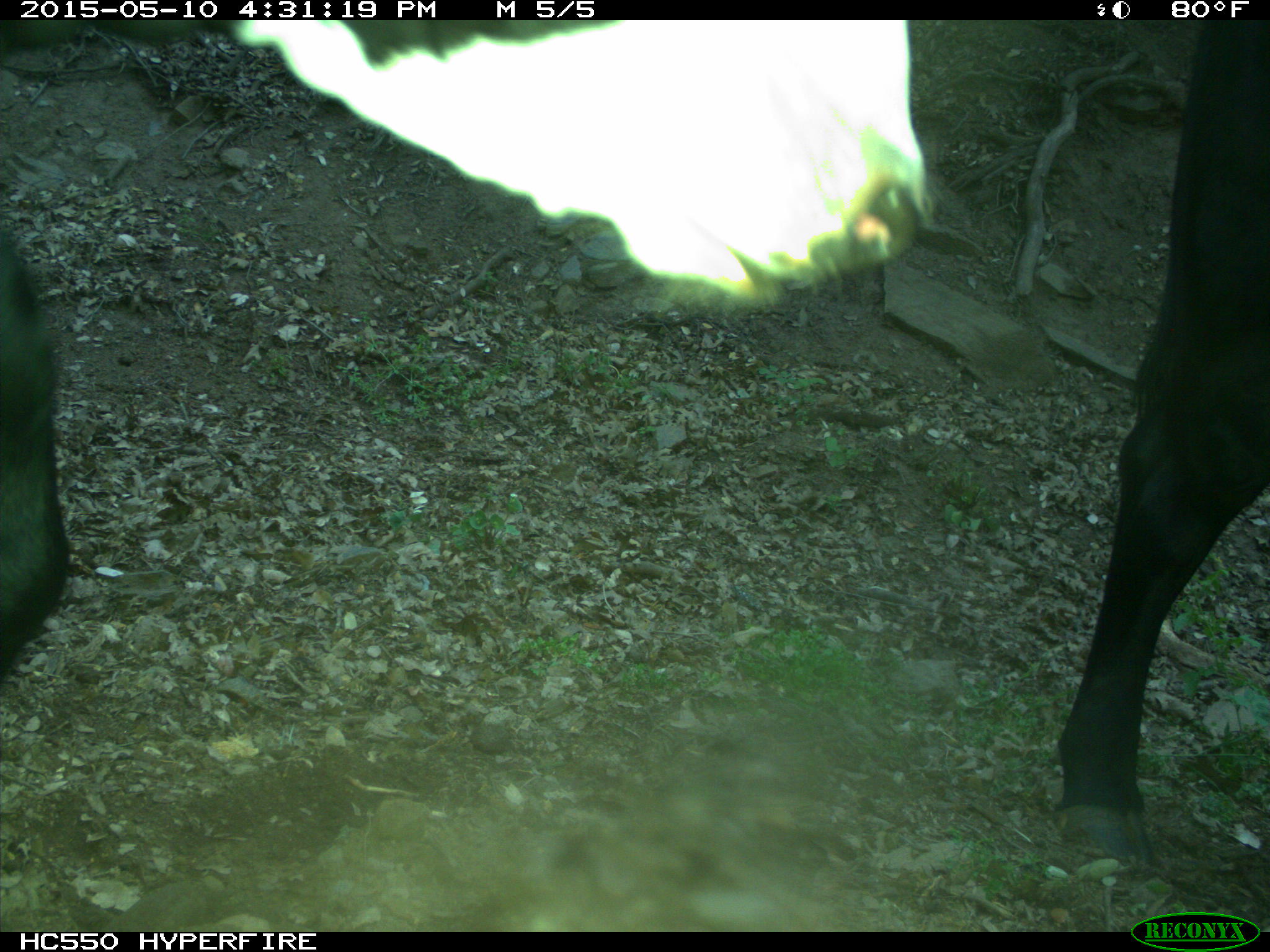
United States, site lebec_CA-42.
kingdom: Animalia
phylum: Chordata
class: Mammalia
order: Artiodactyla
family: Bovidae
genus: Bos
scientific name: Bos taurus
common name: domestic cow